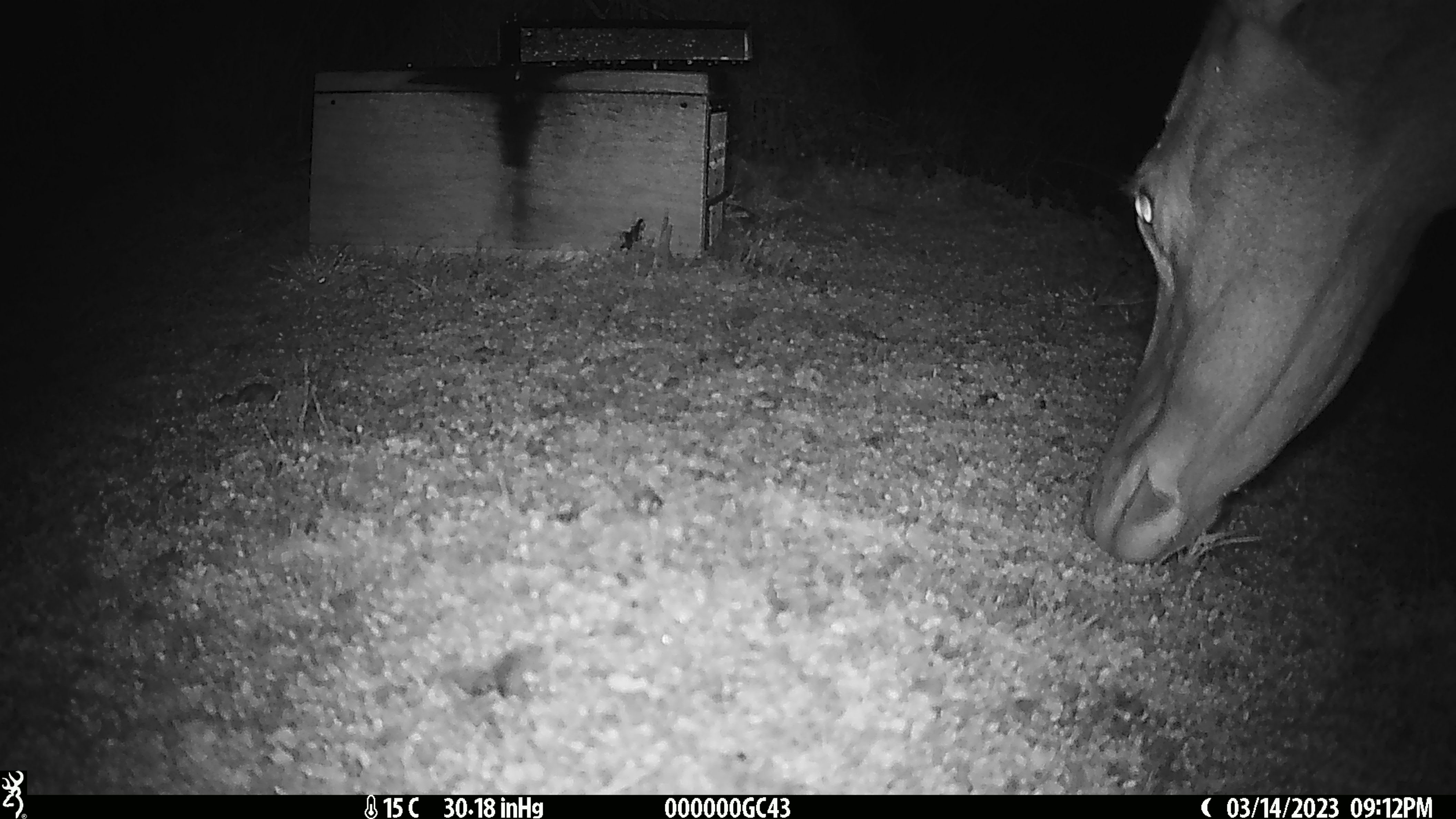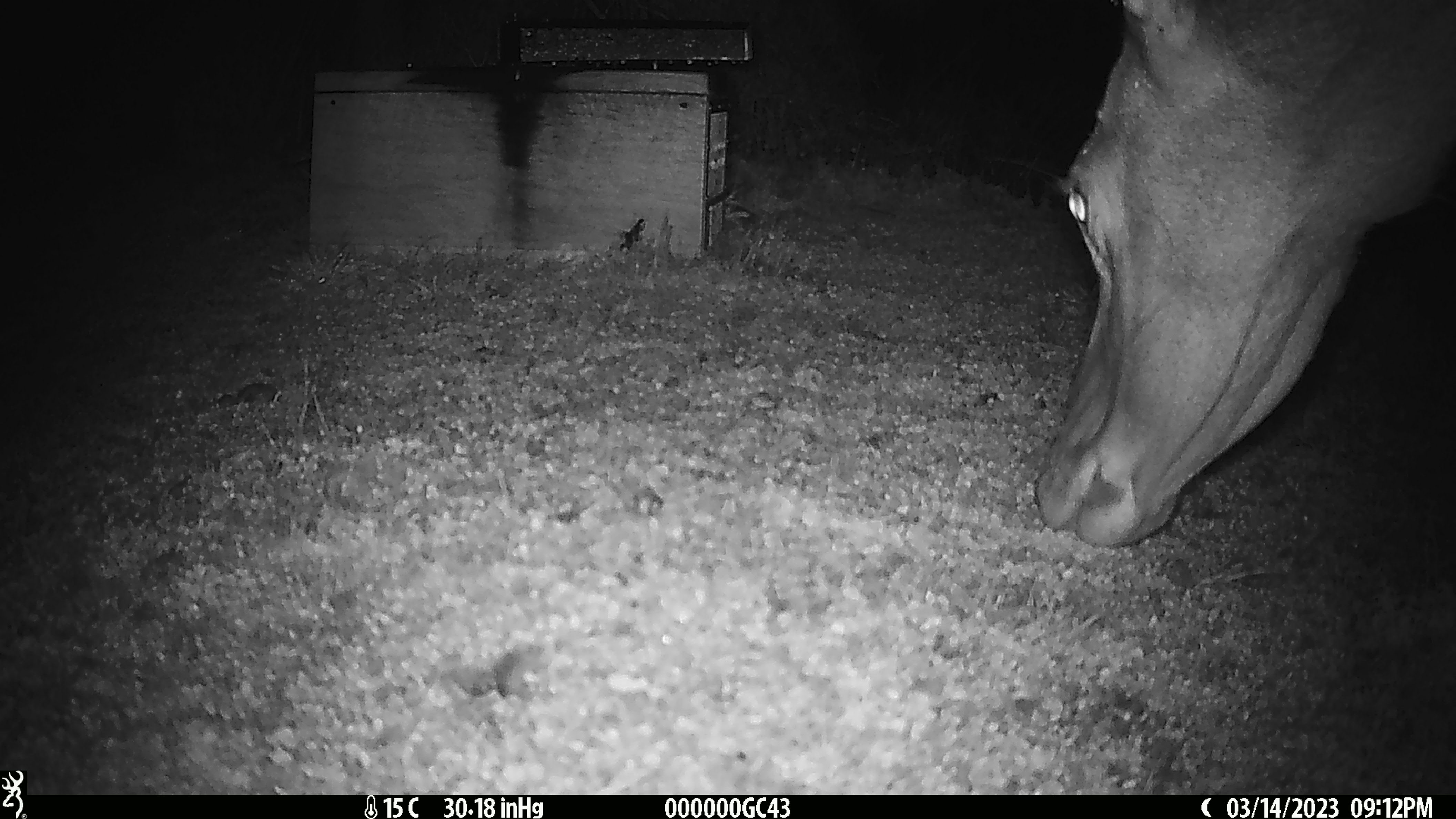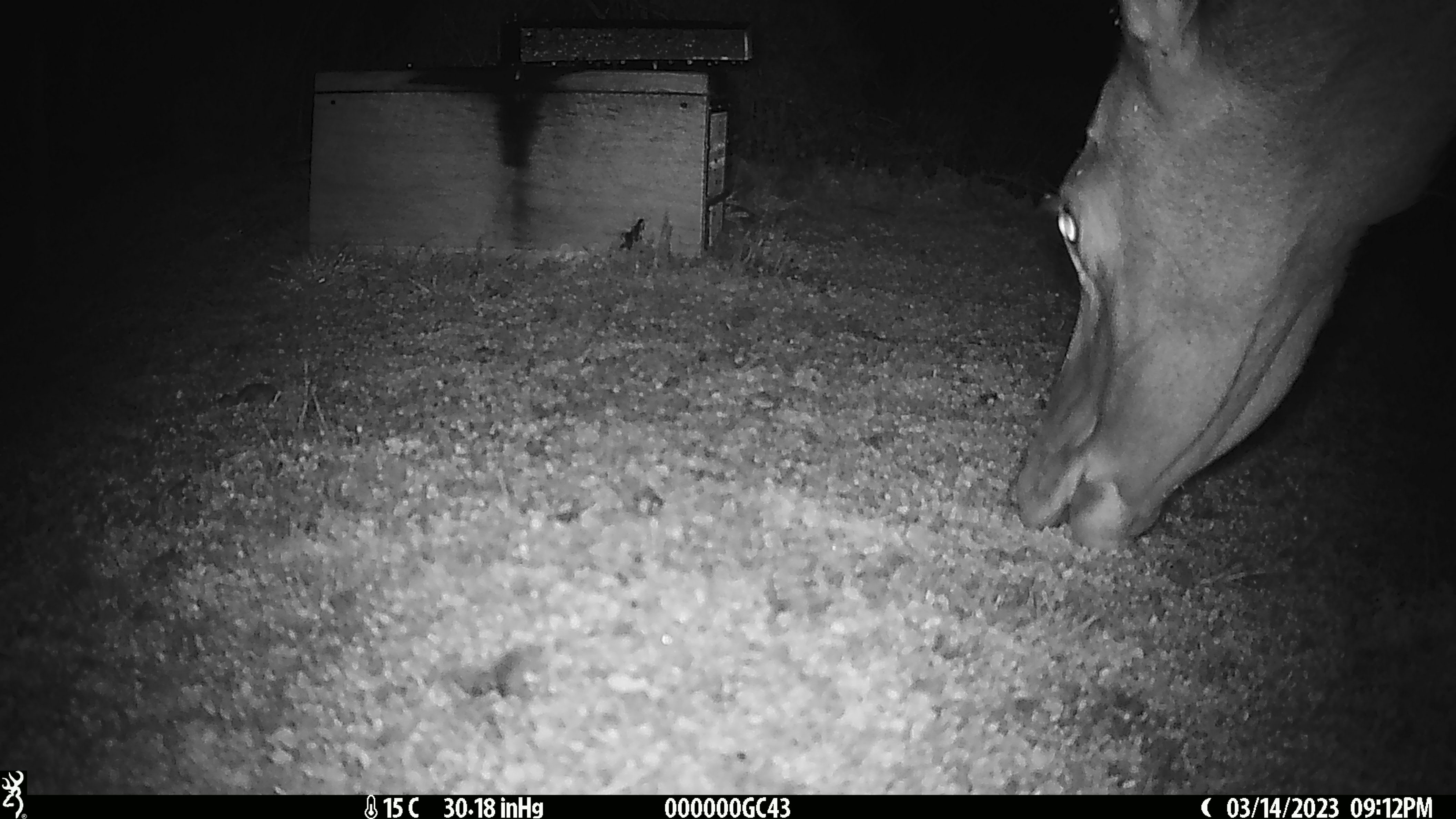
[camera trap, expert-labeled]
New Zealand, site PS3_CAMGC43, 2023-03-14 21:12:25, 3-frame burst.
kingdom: Animalia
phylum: Chordata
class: Mammalia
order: Artiodactyla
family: Cervidae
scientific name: Cervidae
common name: deer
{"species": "deer (Cervidae)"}